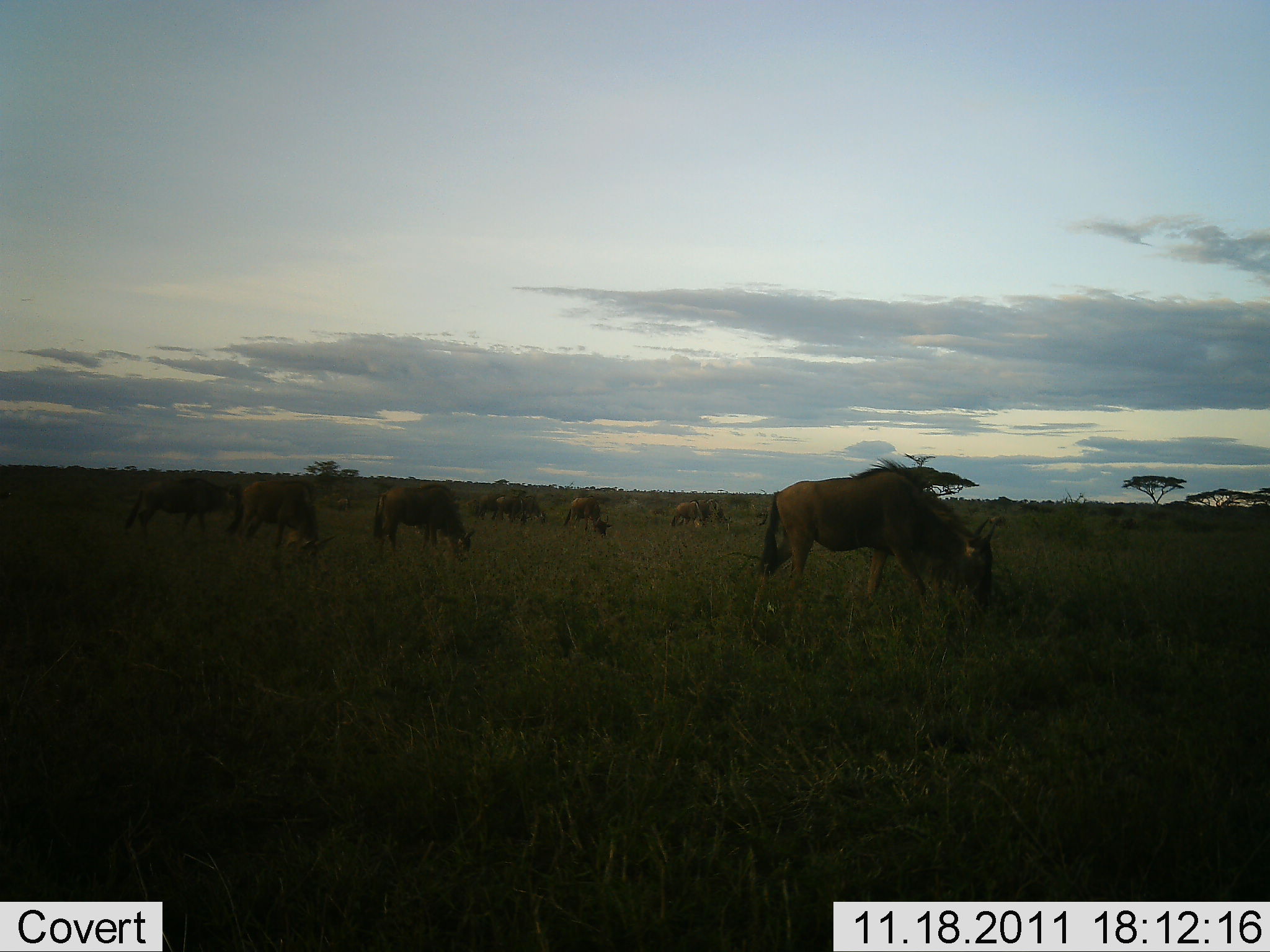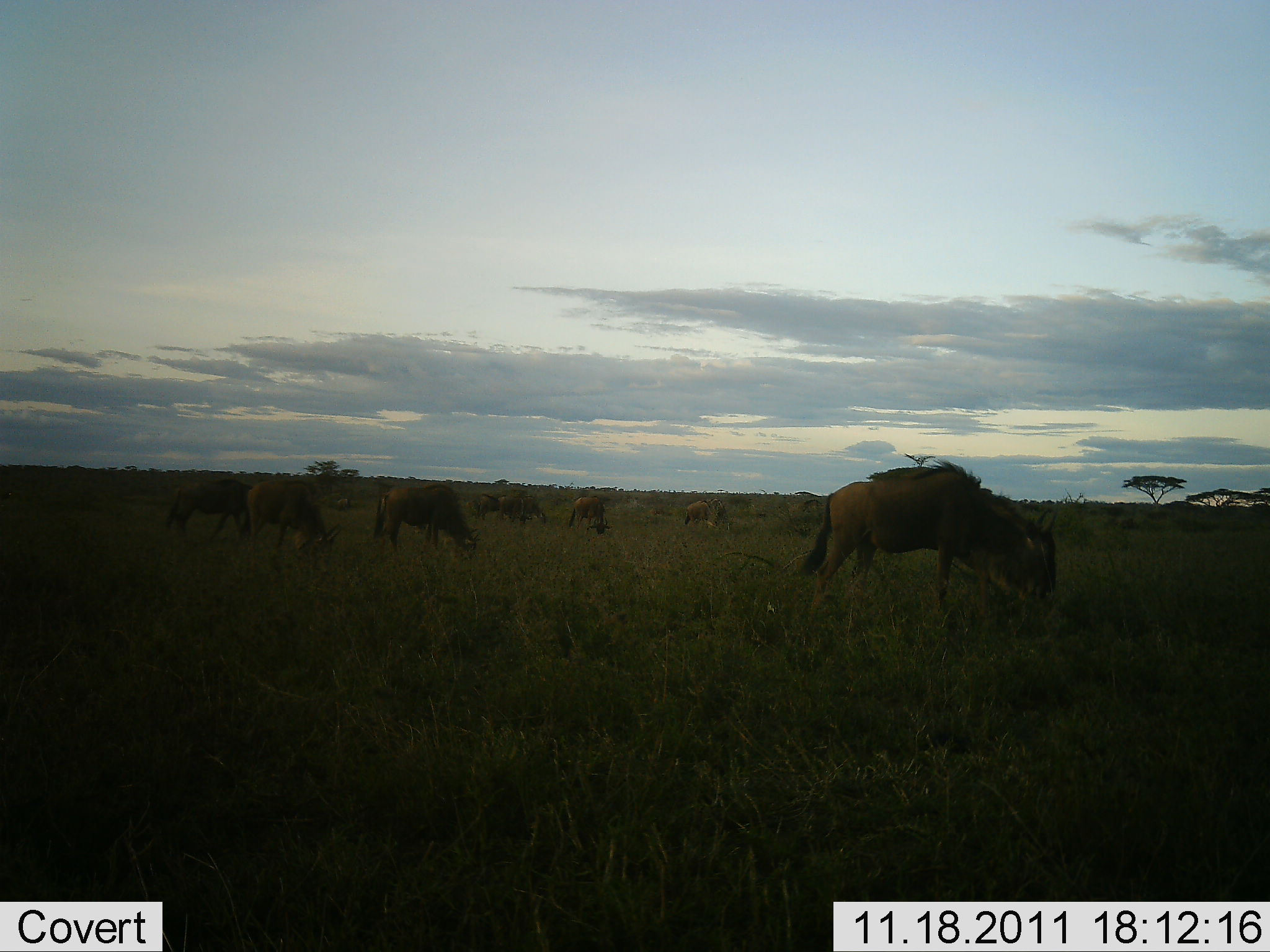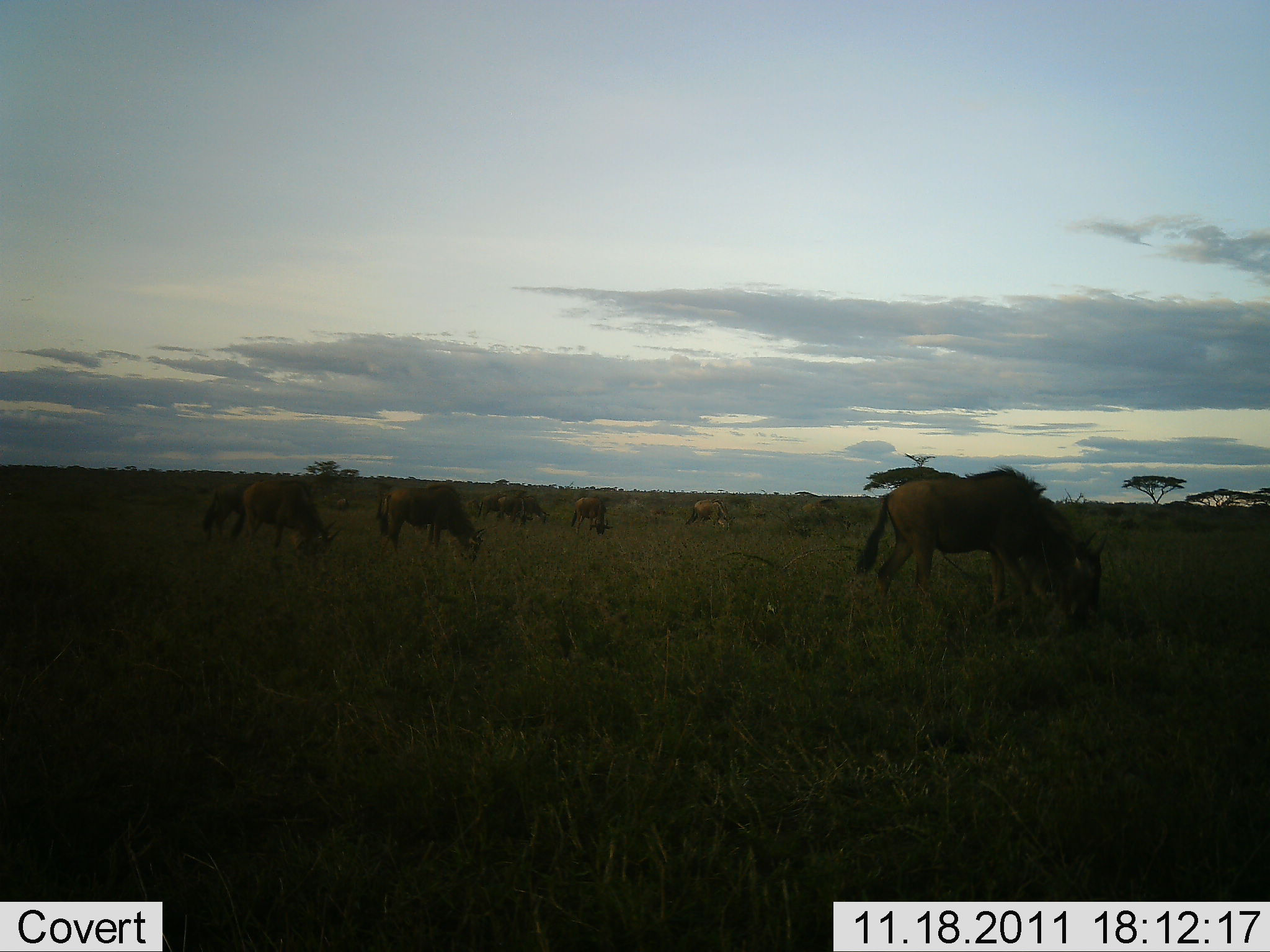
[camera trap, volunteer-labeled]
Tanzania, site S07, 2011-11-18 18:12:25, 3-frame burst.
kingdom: Animalia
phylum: Chordata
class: Mammalia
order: Artiodactyla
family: Bovidae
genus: Connochaetes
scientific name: Connochaetes taurinus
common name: blue wildebeest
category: wildebeest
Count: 10.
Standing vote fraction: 46%.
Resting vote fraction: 0%.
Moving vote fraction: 46%.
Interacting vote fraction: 0%.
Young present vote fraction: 0%.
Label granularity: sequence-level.